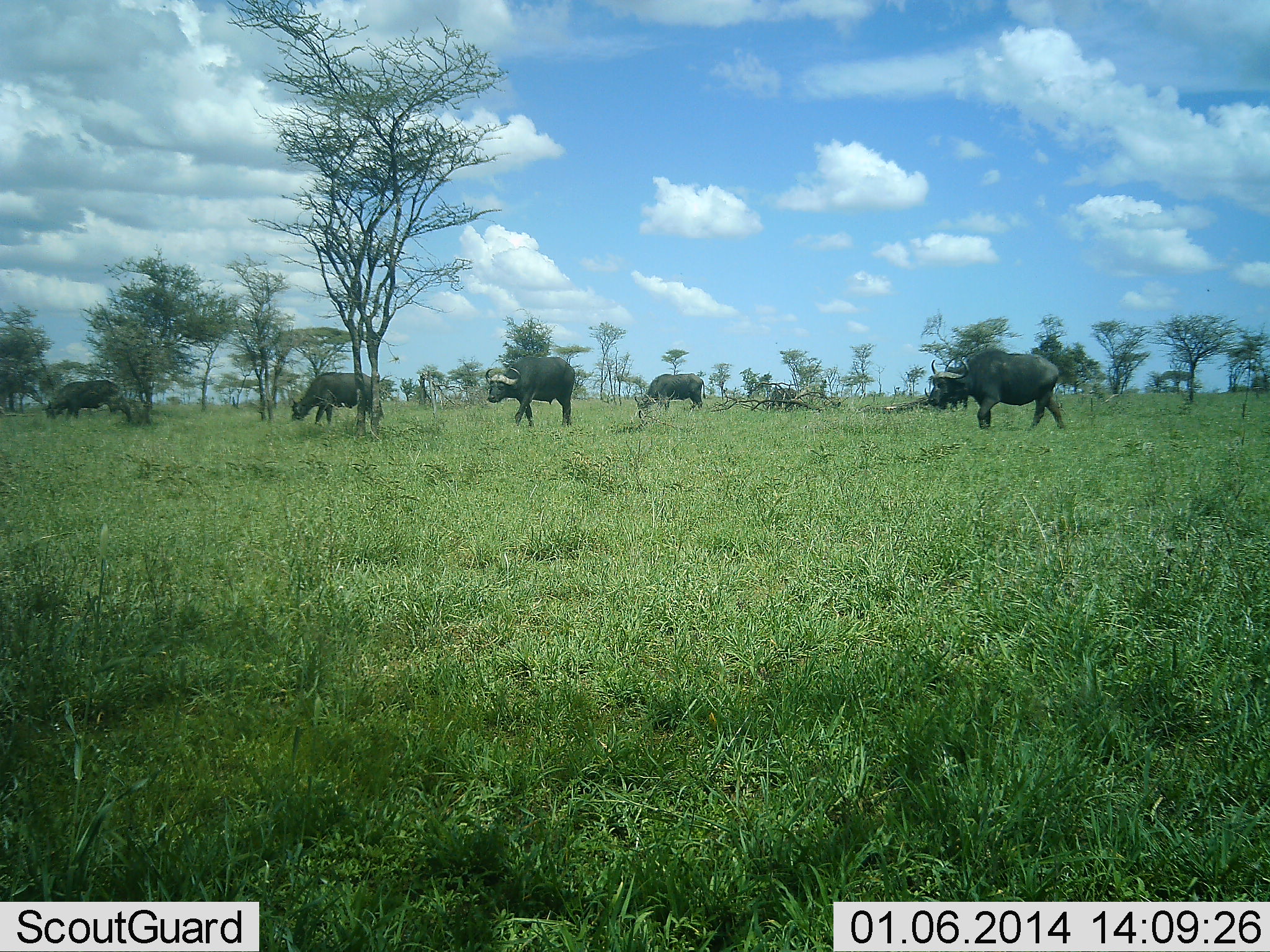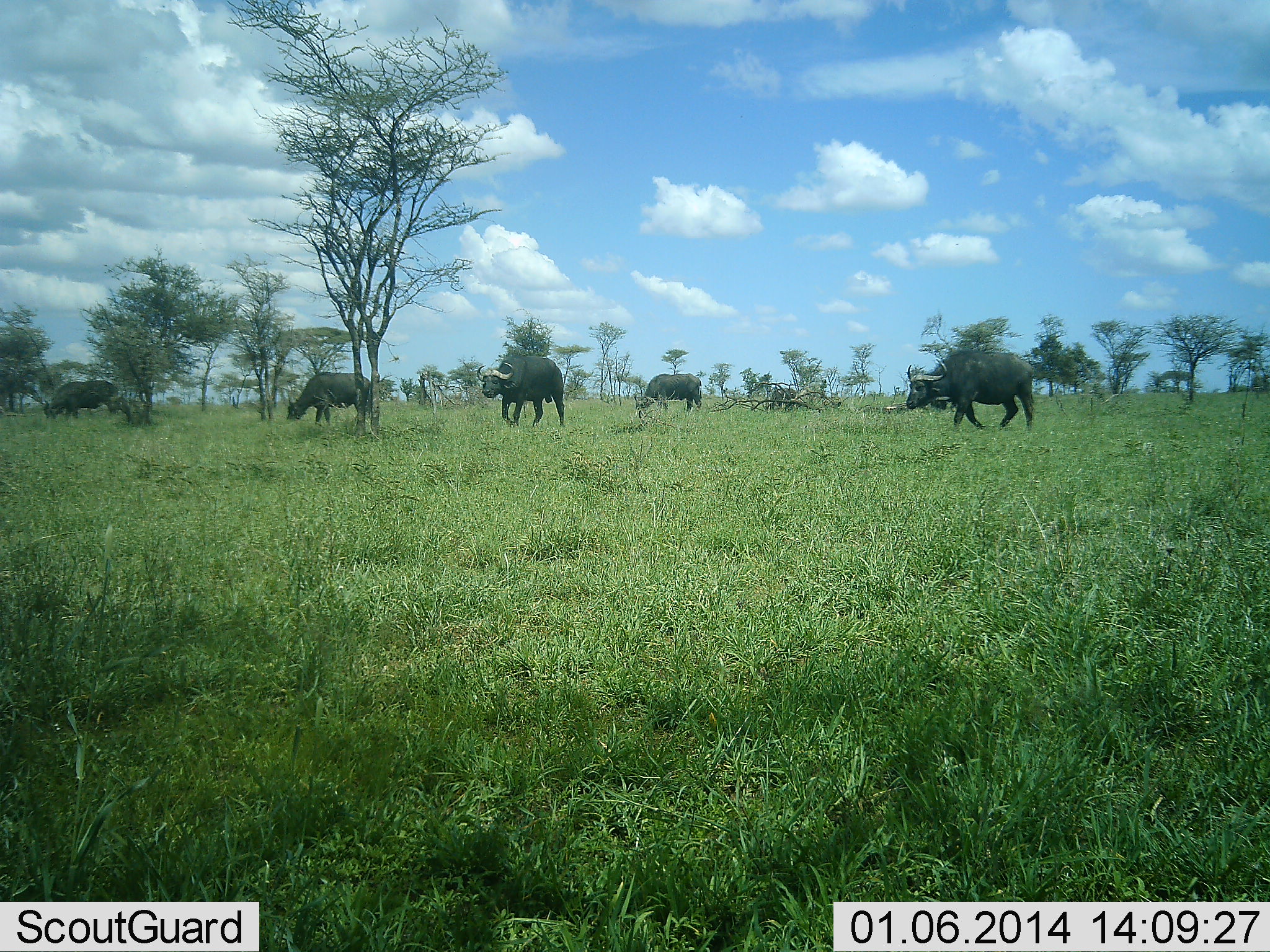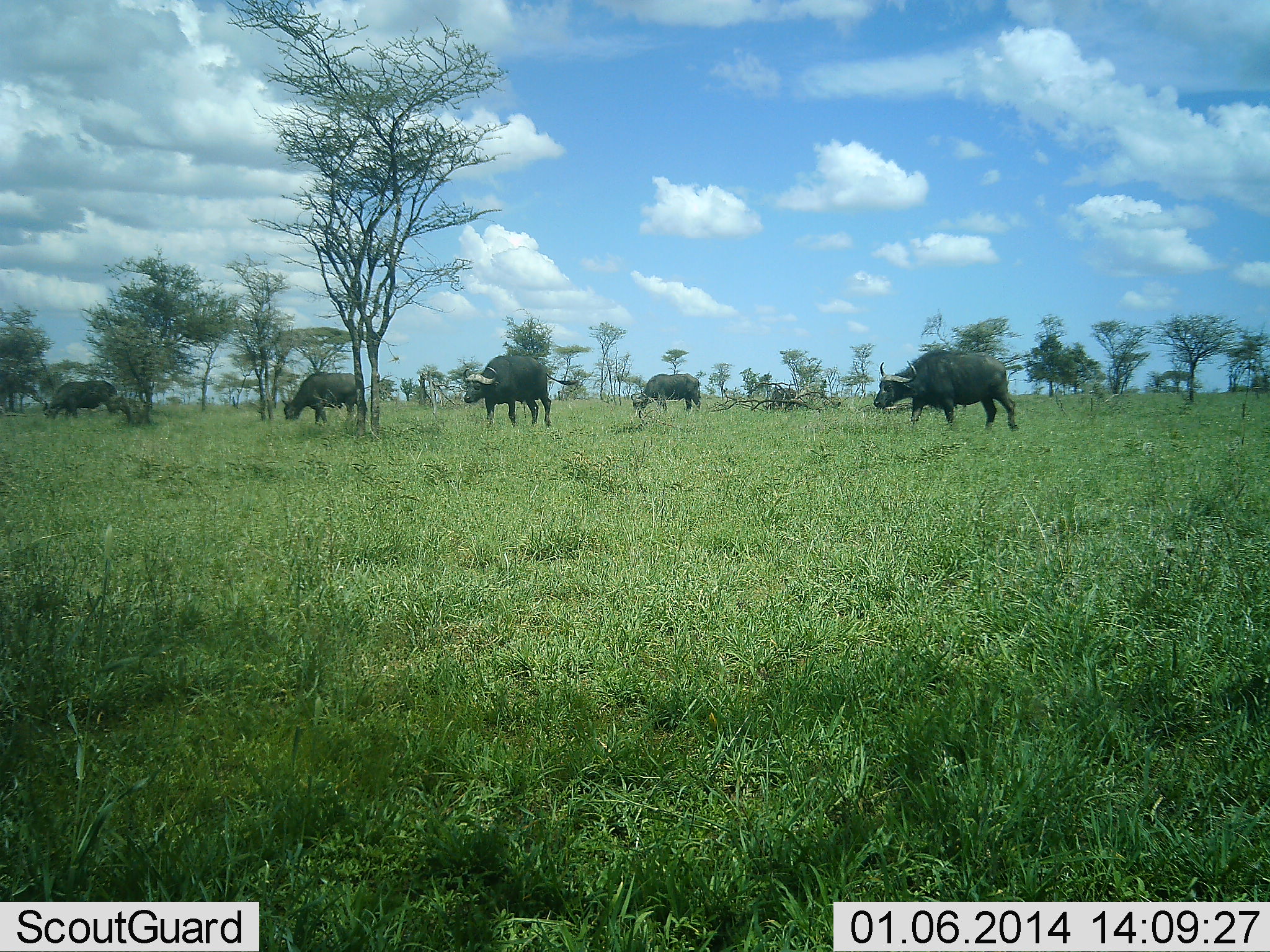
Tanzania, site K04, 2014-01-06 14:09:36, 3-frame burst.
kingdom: Animalia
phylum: Chordata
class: Mammalia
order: Artiodactyla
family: Bovidae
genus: Syncerus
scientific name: Syncerus caffer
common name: cape buffalo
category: buffalo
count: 5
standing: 30%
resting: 0%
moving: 90%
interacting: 0%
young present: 0%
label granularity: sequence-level